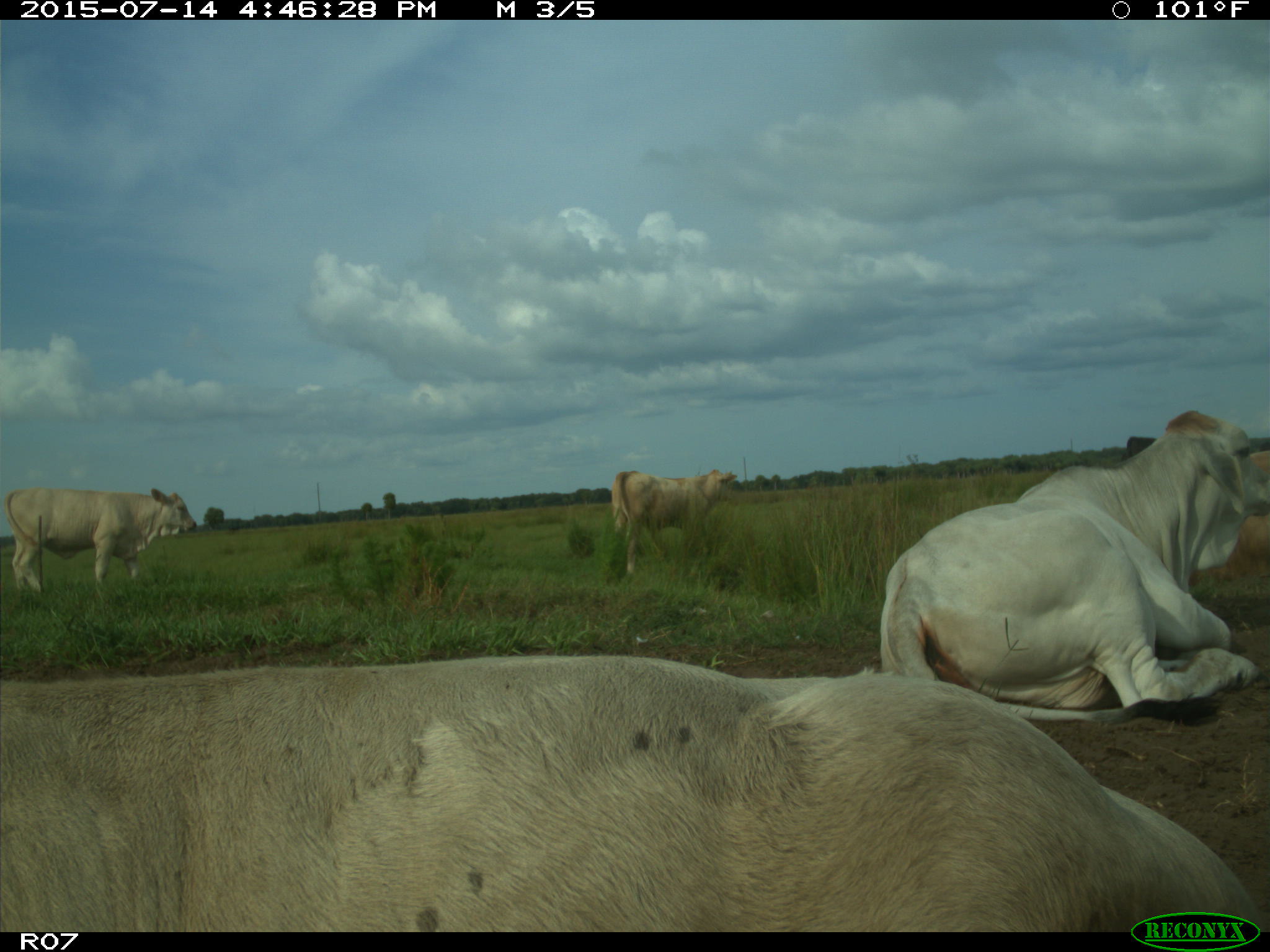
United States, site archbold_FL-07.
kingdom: Animalia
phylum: Chordata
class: Mammalia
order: Artiodactyla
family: Bovidae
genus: Bos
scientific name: Bos taurus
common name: domestic cow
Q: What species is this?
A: Bos taurus (domestic cow).